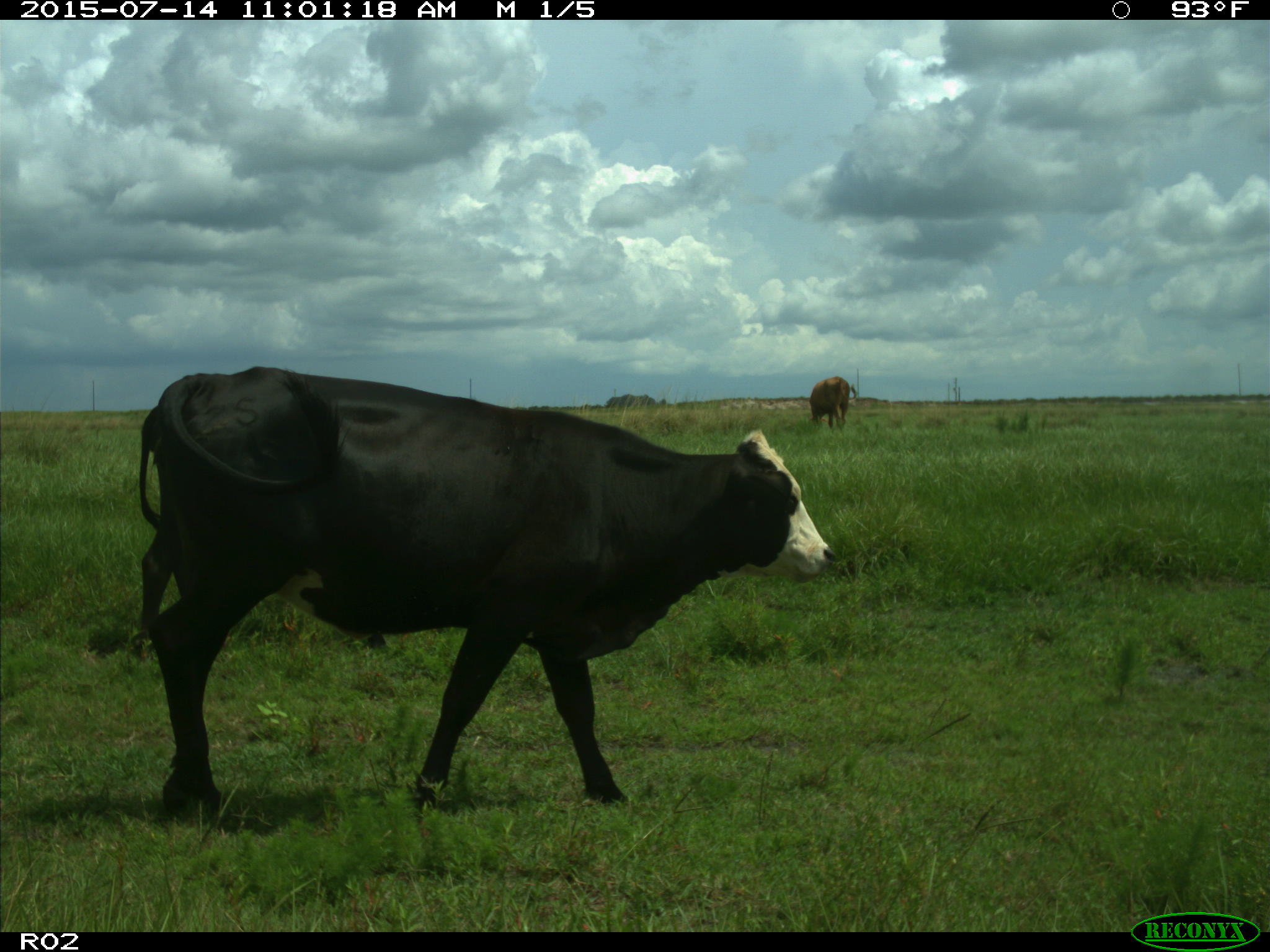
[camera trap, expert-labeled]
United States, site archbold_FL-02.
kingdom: Animalia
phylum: Chordata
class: Mammalia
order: Artiodactyla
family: Bovidae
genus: Bos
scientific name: Bos taurus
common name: domestic cow